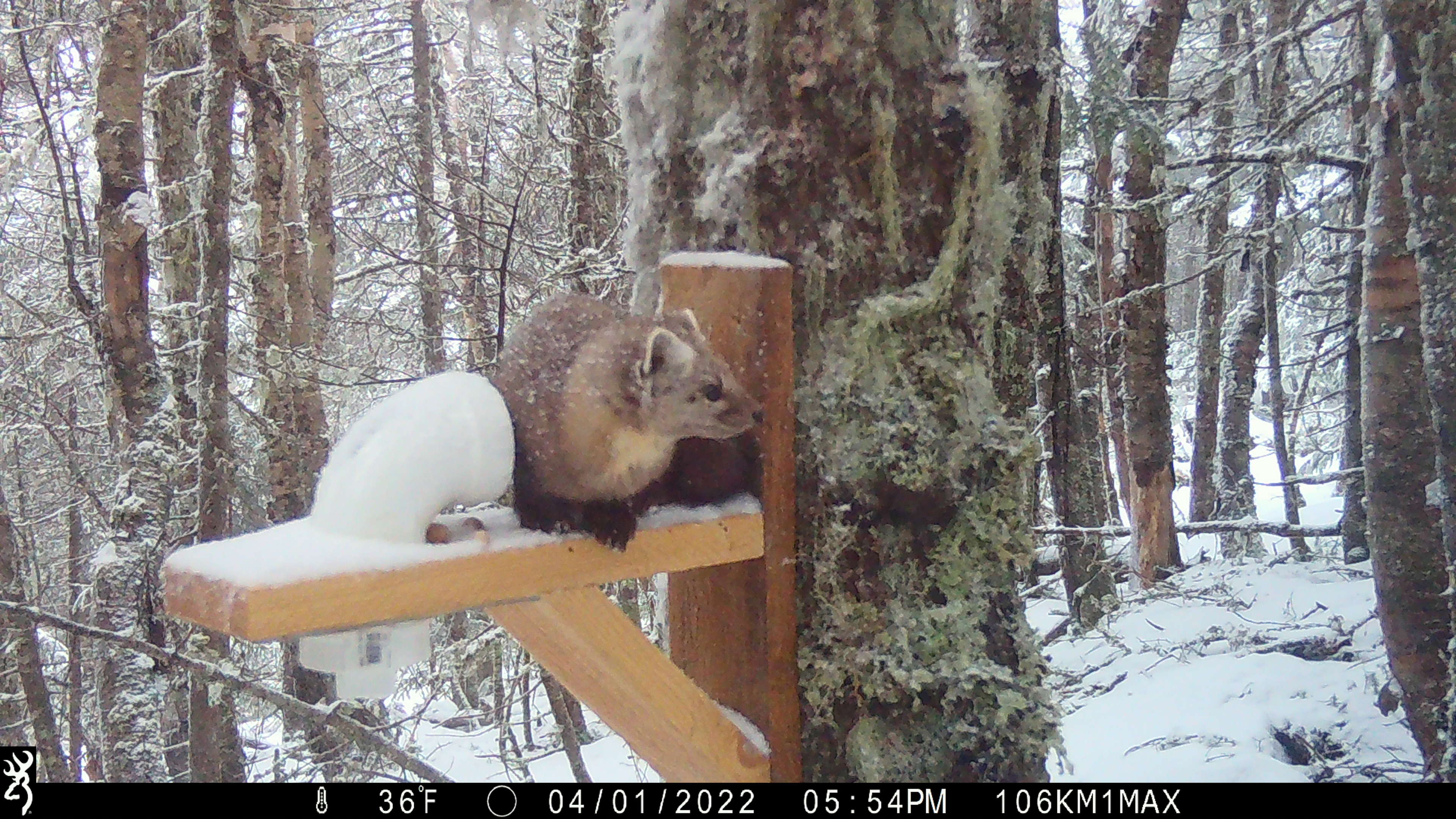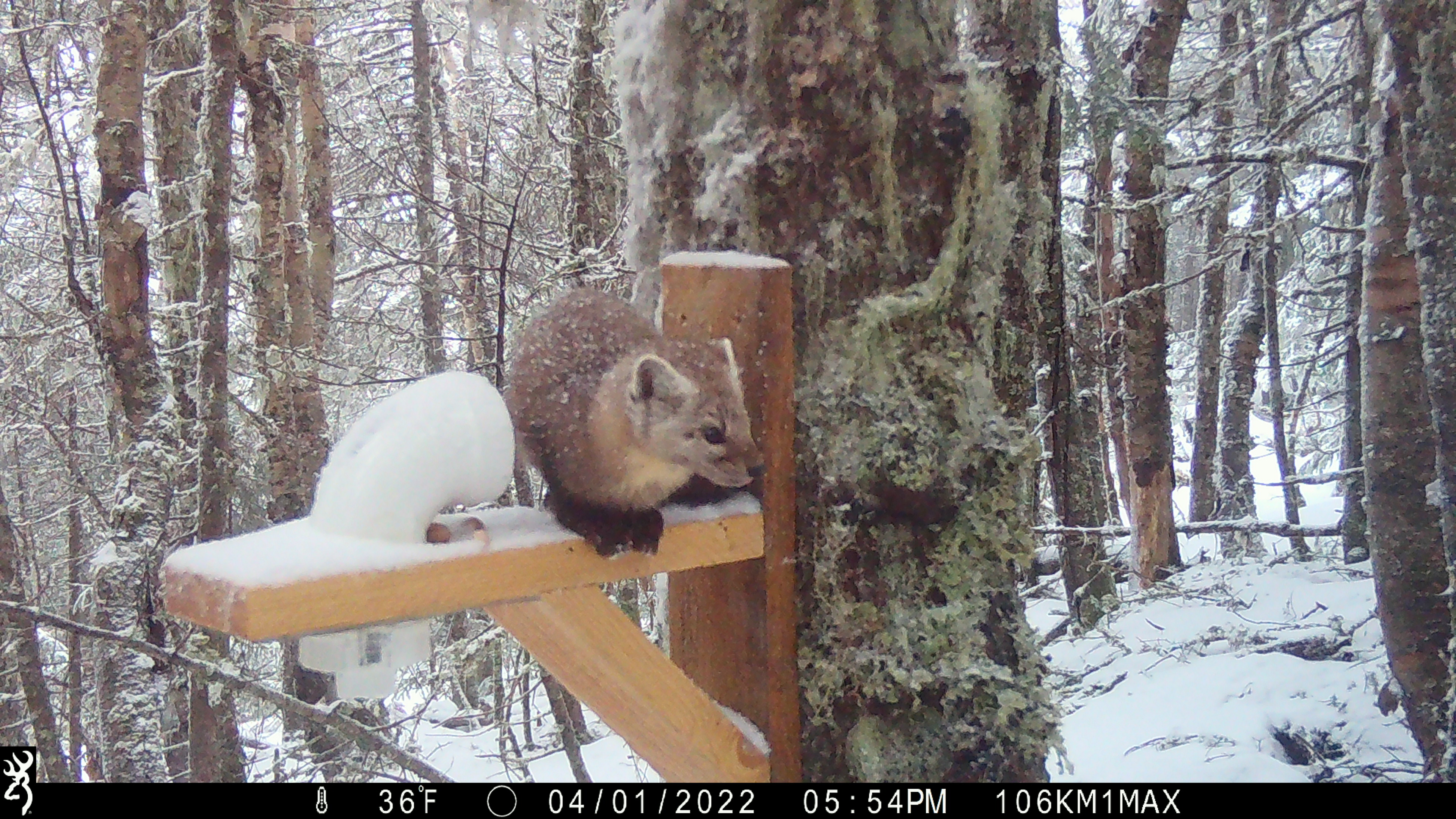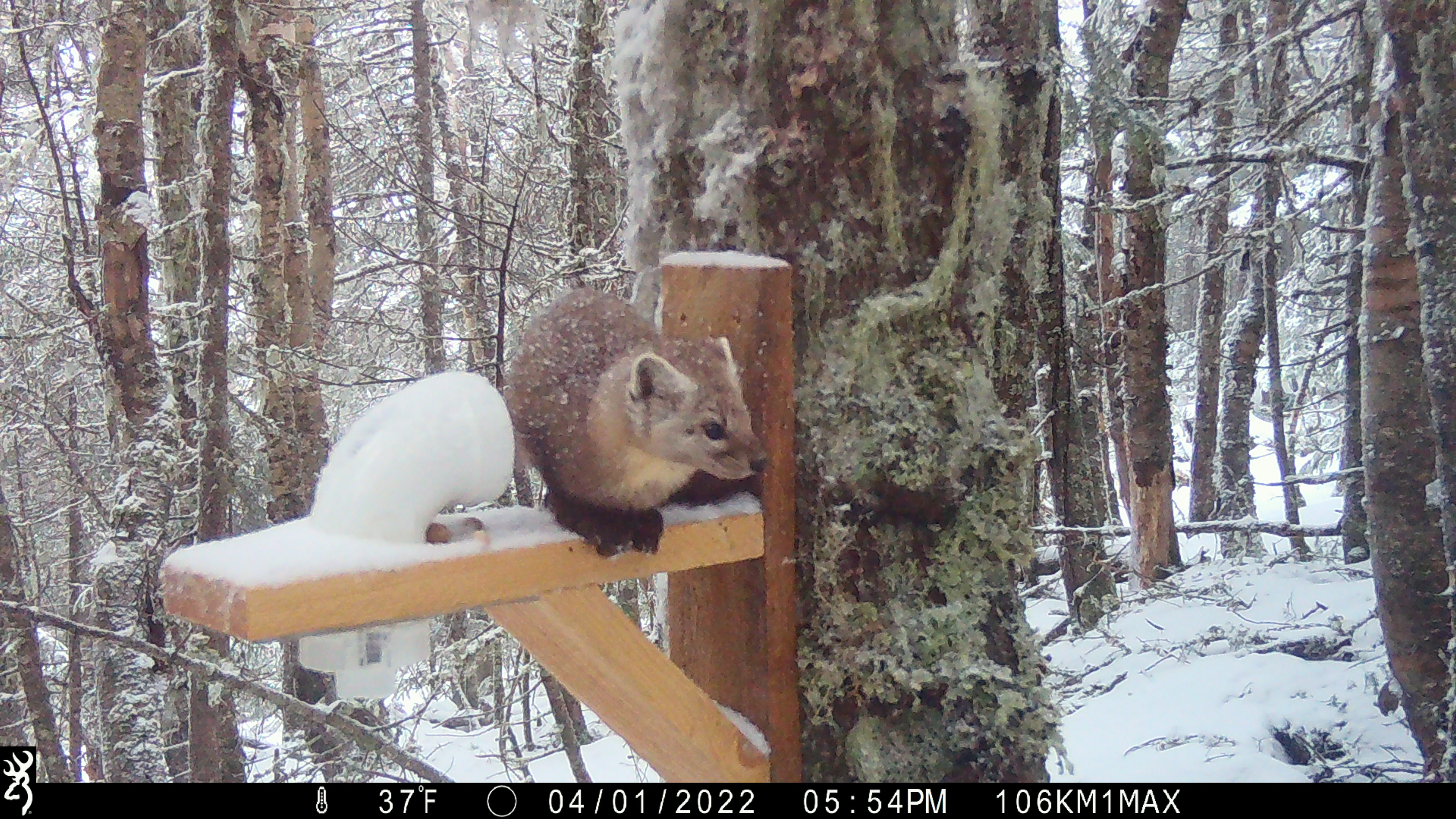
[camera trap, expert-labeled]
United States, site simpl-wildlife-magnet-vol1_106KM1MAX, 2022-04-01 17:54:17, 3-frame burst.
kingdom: Animalia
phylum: Chordata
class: Mammalia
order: Carnivora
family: Mustelidae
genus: Martes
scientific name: Martes americana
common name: american marten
American marten (Martes americana).